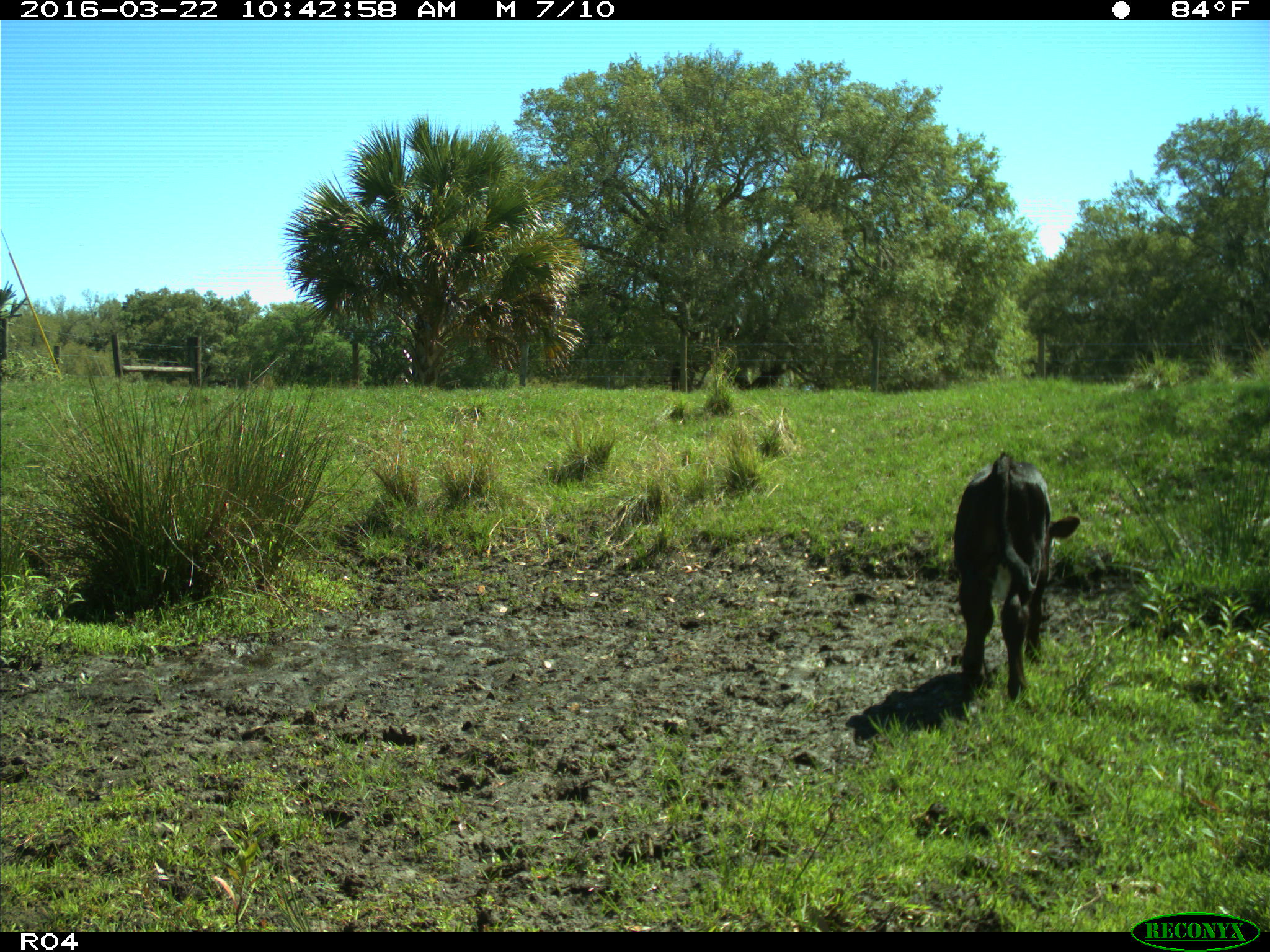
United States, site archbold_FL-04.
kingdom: Animalia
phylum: Chordata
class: Mammalia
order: Artiodactyla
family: Bovidae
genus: Bos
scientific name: Bos taurus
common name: domestic cow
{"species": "Bos taurus (domestic cow)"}